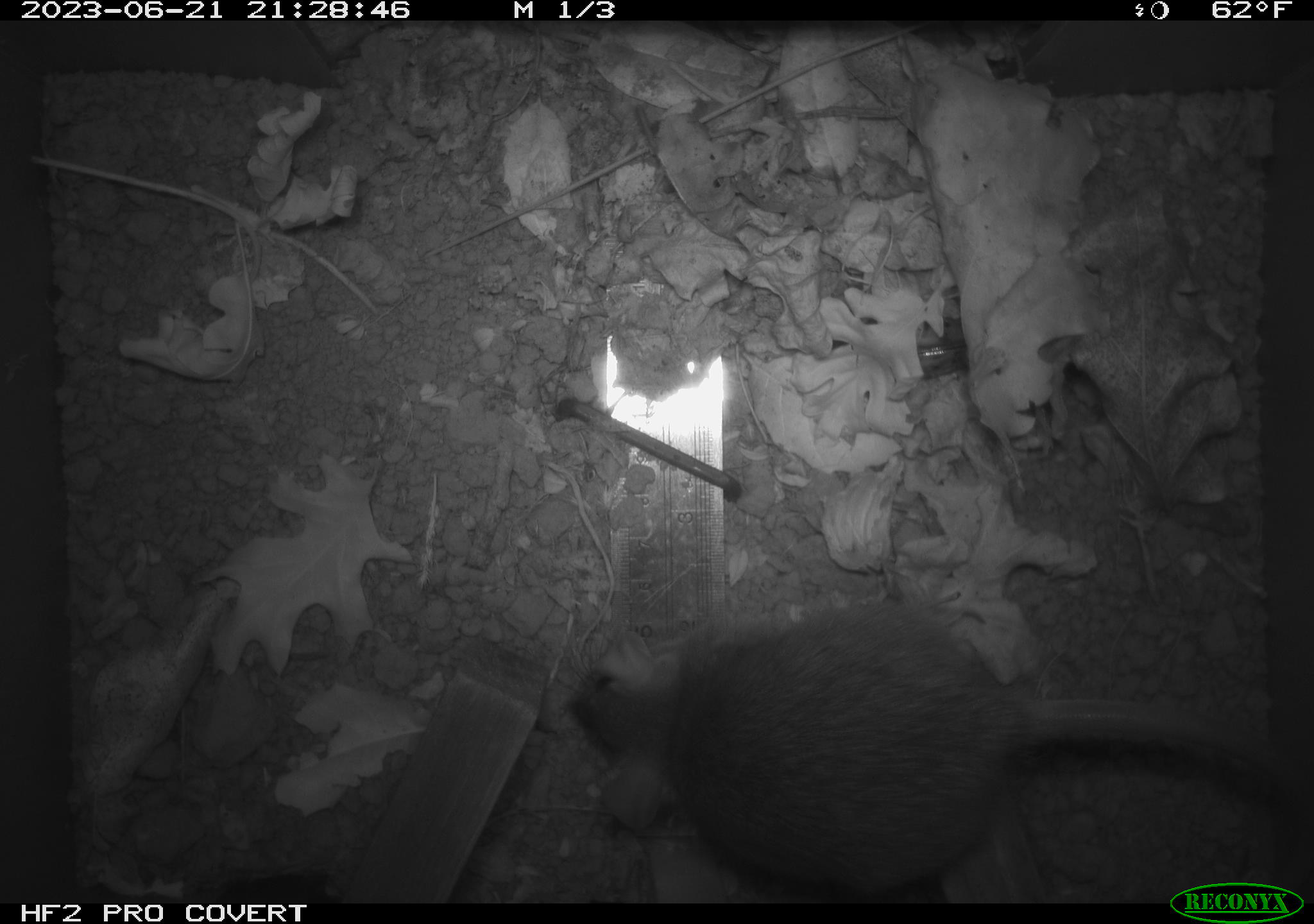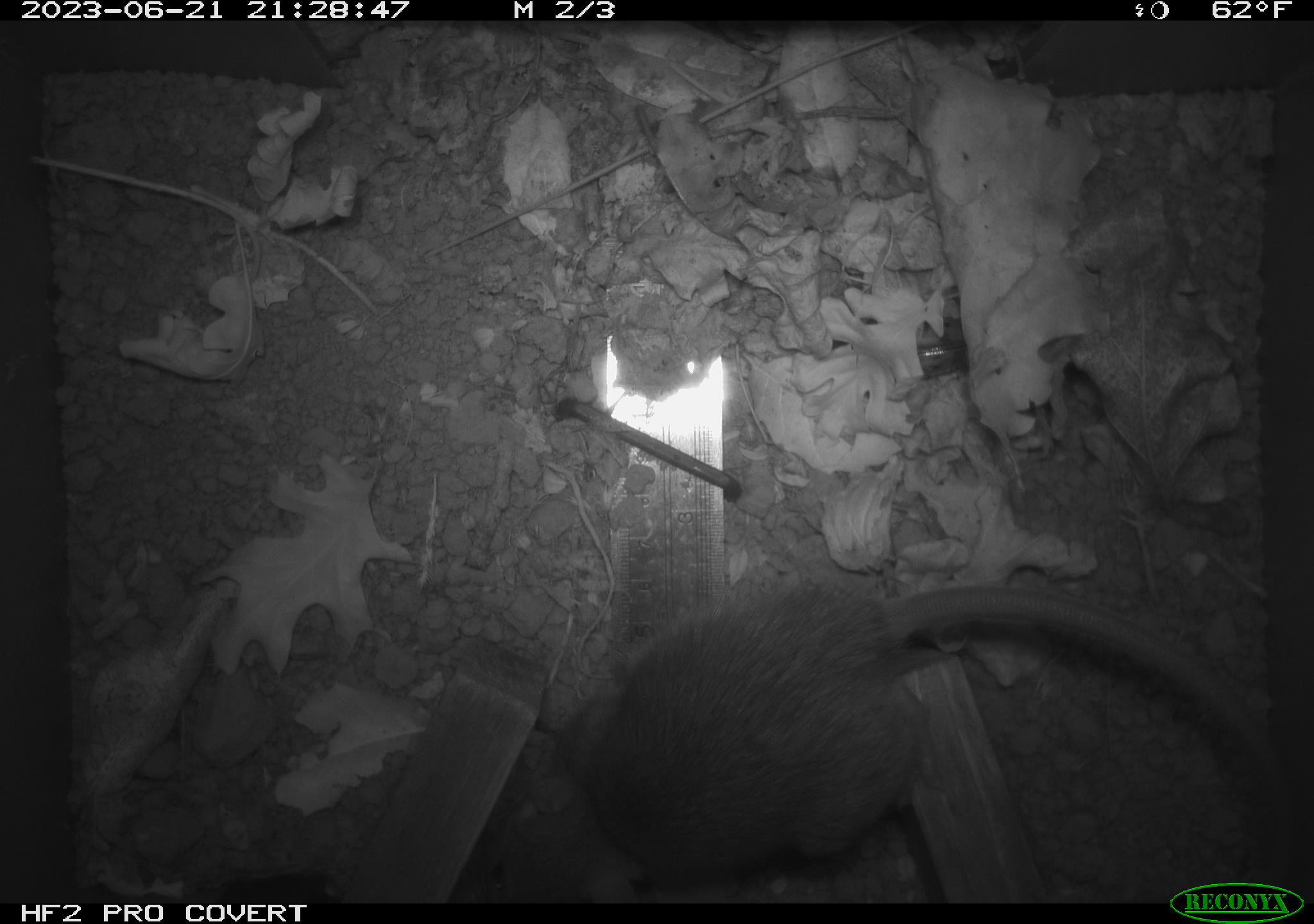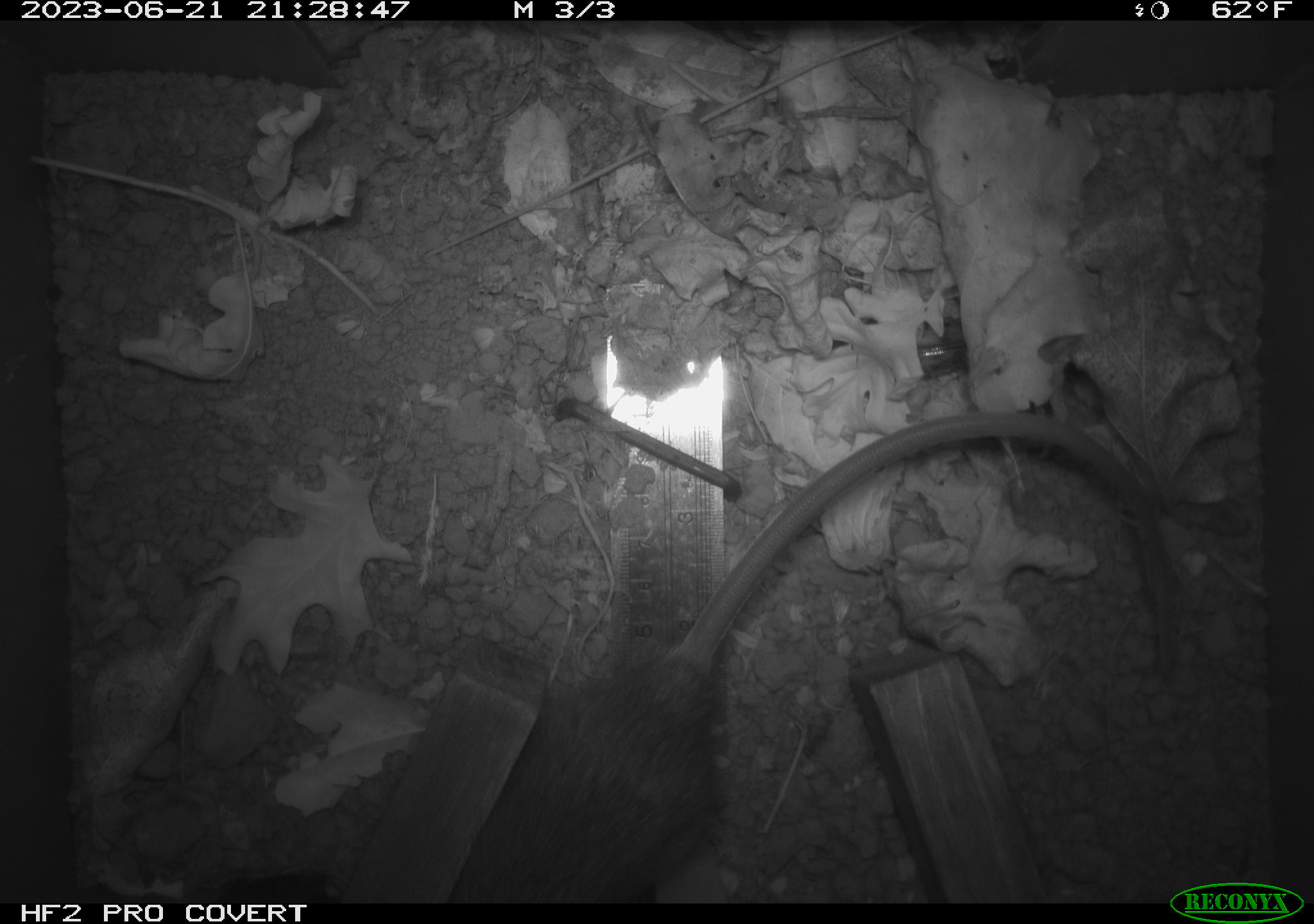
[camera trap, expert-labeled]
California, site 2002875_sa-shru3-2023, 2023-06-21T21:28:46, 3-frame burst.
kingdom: Animalia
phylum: Chordata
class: Mammalia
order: Rodentia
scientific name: Rodentia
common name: mouse species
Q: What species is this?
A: Mouse species (Rodentia).